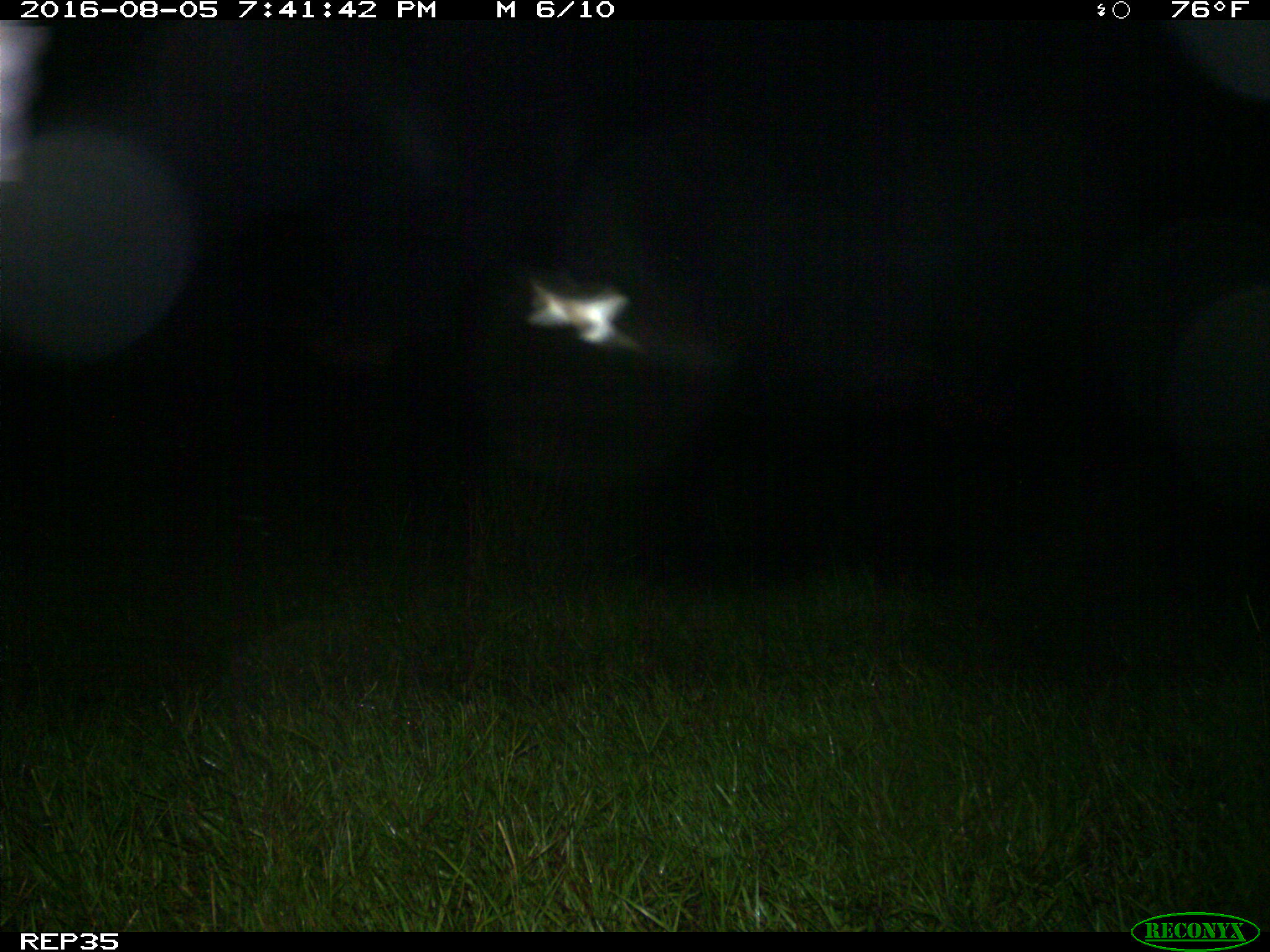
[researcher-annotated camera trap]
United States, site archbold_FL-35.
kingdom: Animalia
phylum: Chordata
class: Mammalia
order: Artiodactyla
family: Bovidae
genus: Bos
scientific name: Bos taurus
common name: domestic cow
Bos taurus (domestic cow).